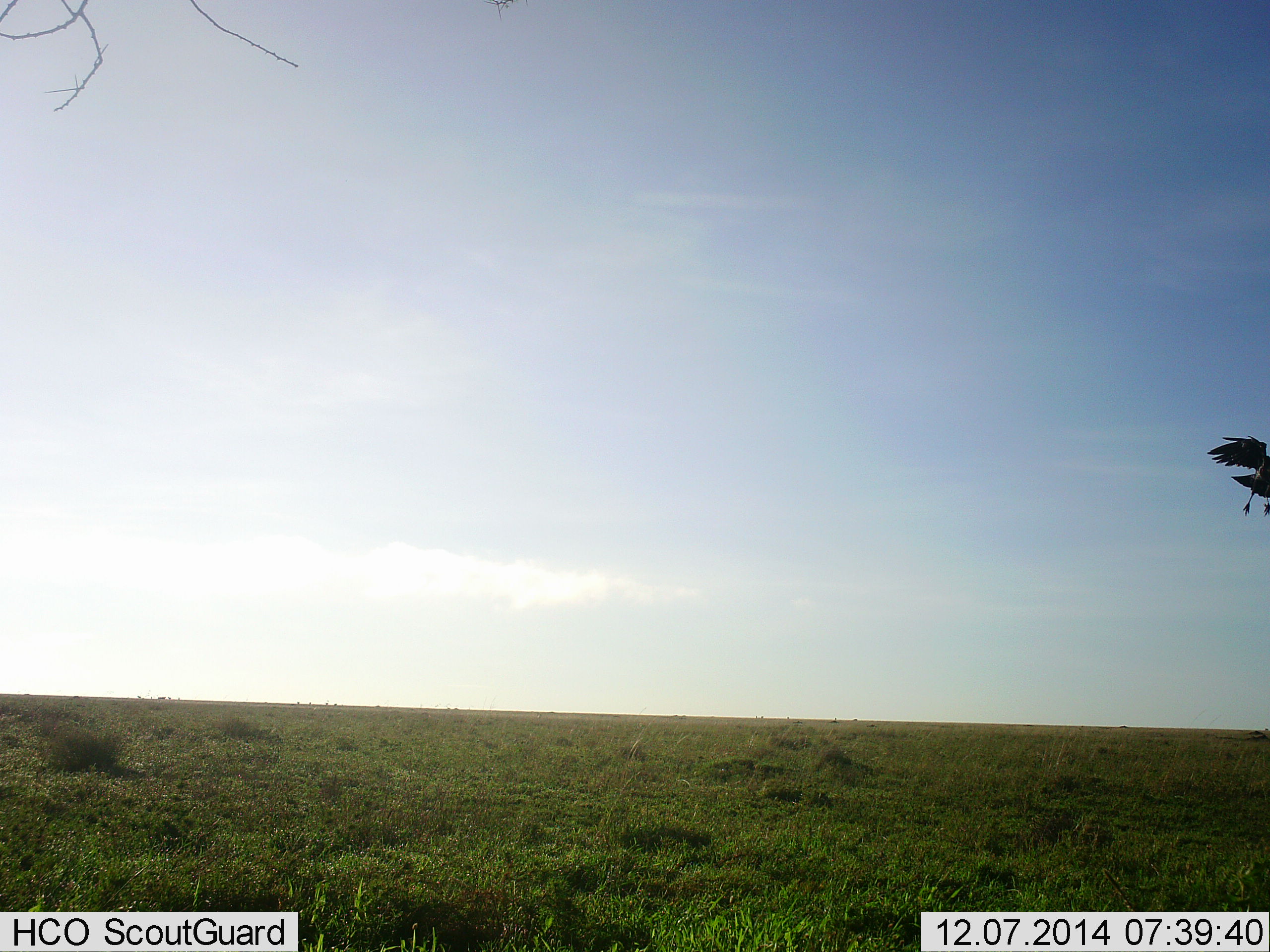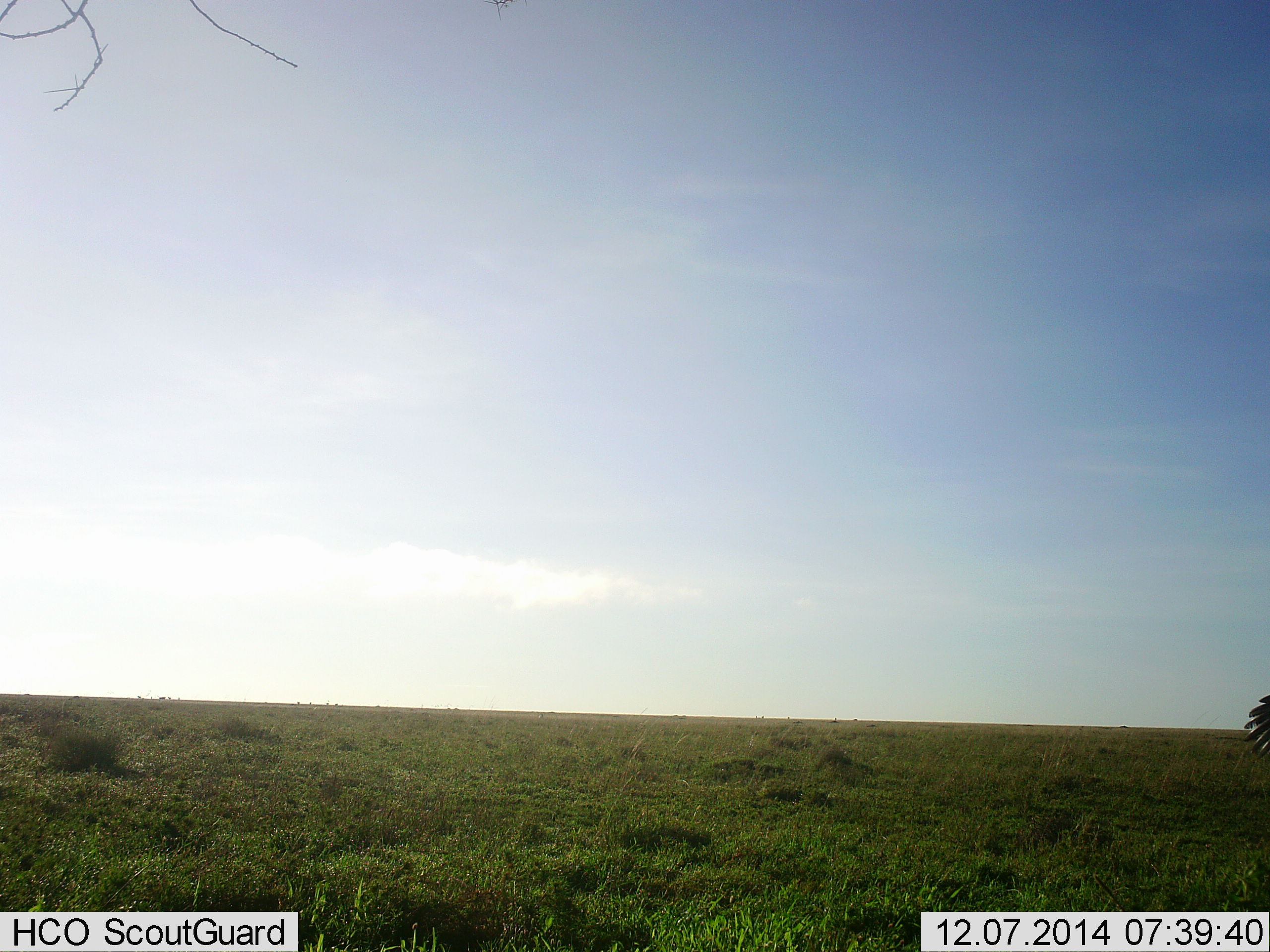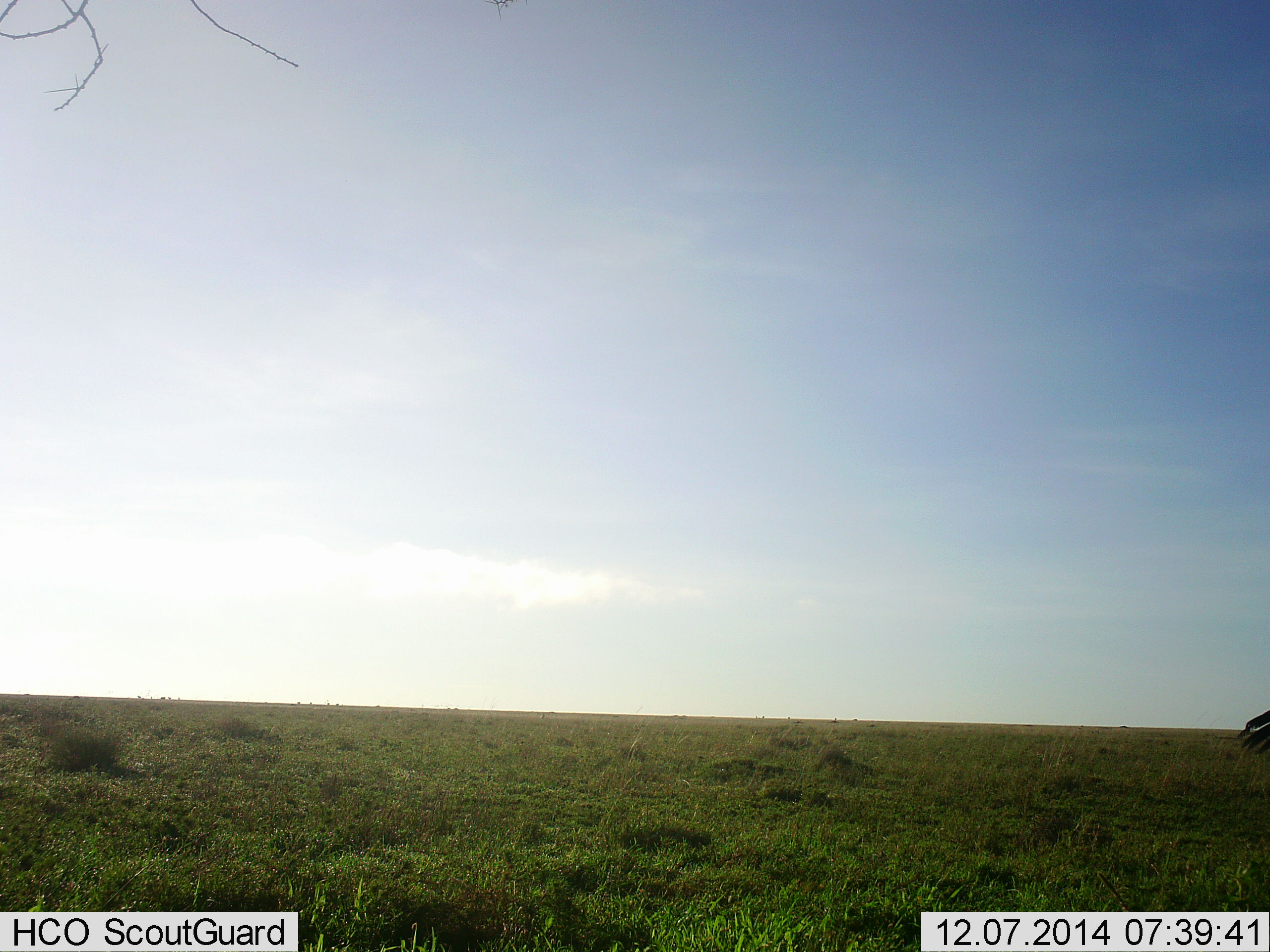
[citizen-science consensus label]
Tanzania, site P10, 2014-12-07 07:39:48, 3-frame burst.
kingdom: Animalia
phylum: Chordata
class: Aves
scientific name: Aves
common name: bird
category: otherbird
Otherbird (bird) (Aves), count 1. Behavior (volunteer vote fractions): standing 10%, resting 0%, moving 100%, interacting 0%. Young present (vote fraction): 0%. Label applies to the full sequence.